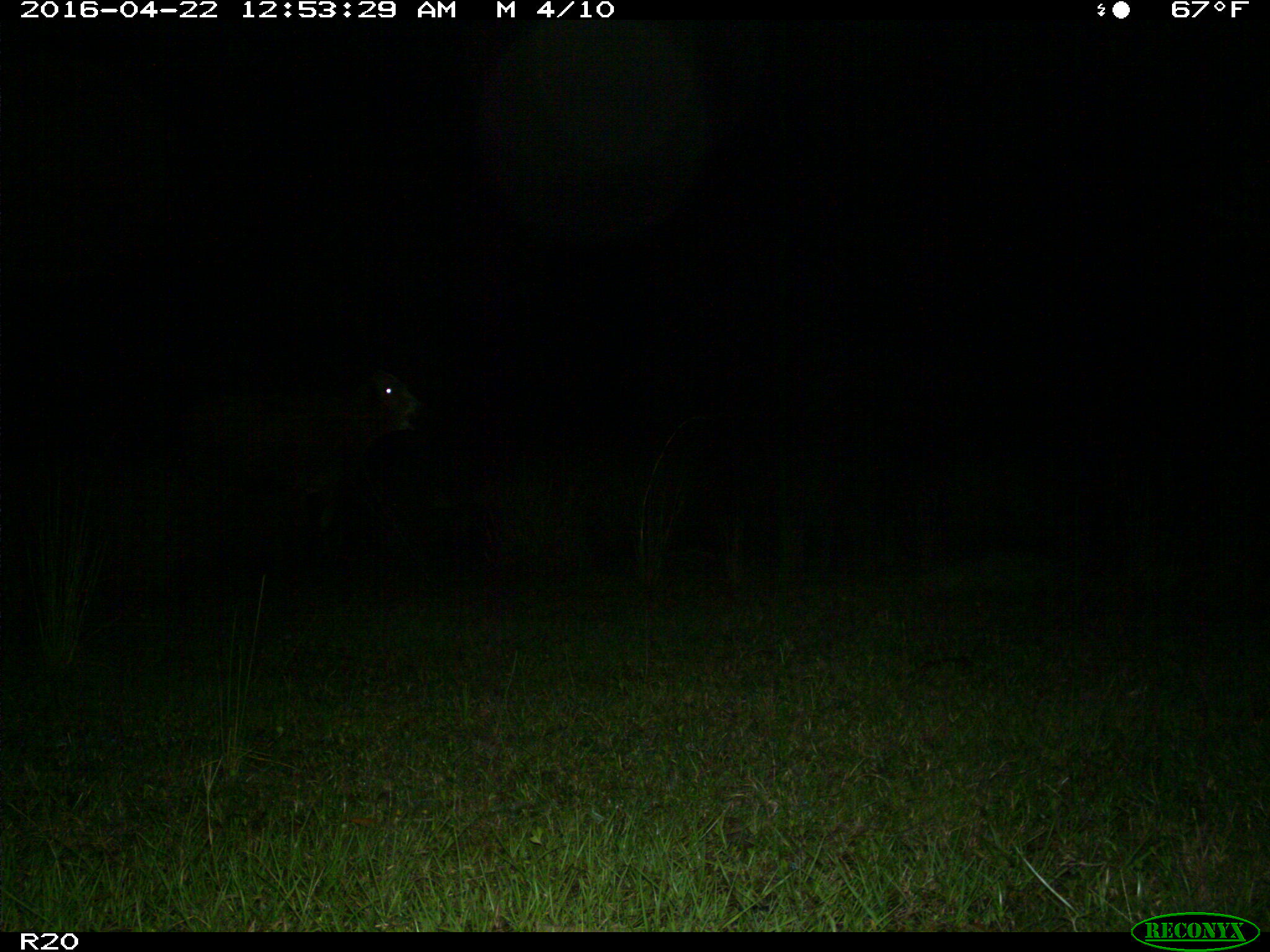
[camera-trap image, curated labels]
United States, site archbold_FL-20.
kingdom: Animalia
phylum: Chordata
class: Mammalia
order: Artiodactyla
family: Bovidae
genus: Bos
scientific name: Bos taurus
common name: domestic cow